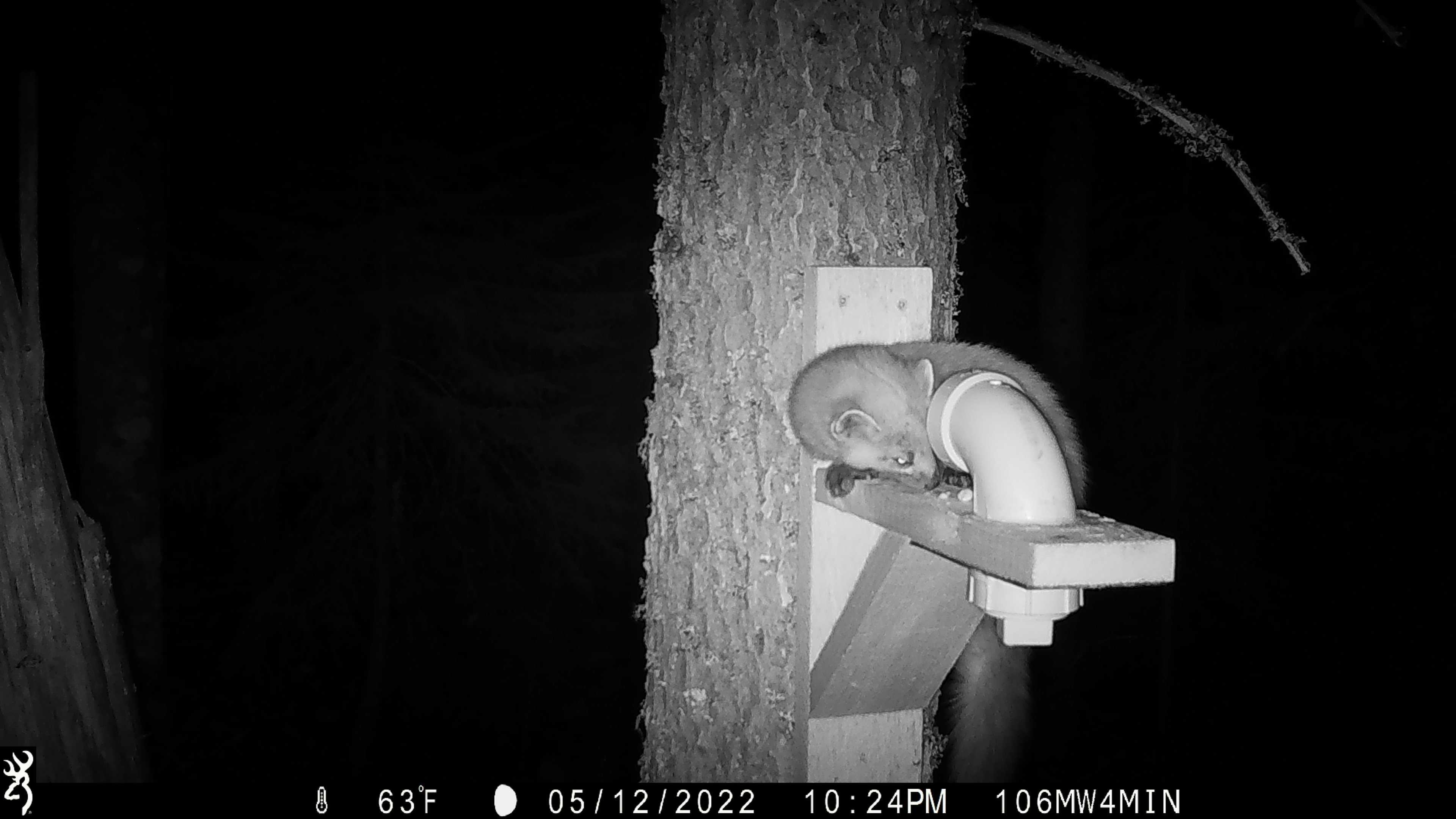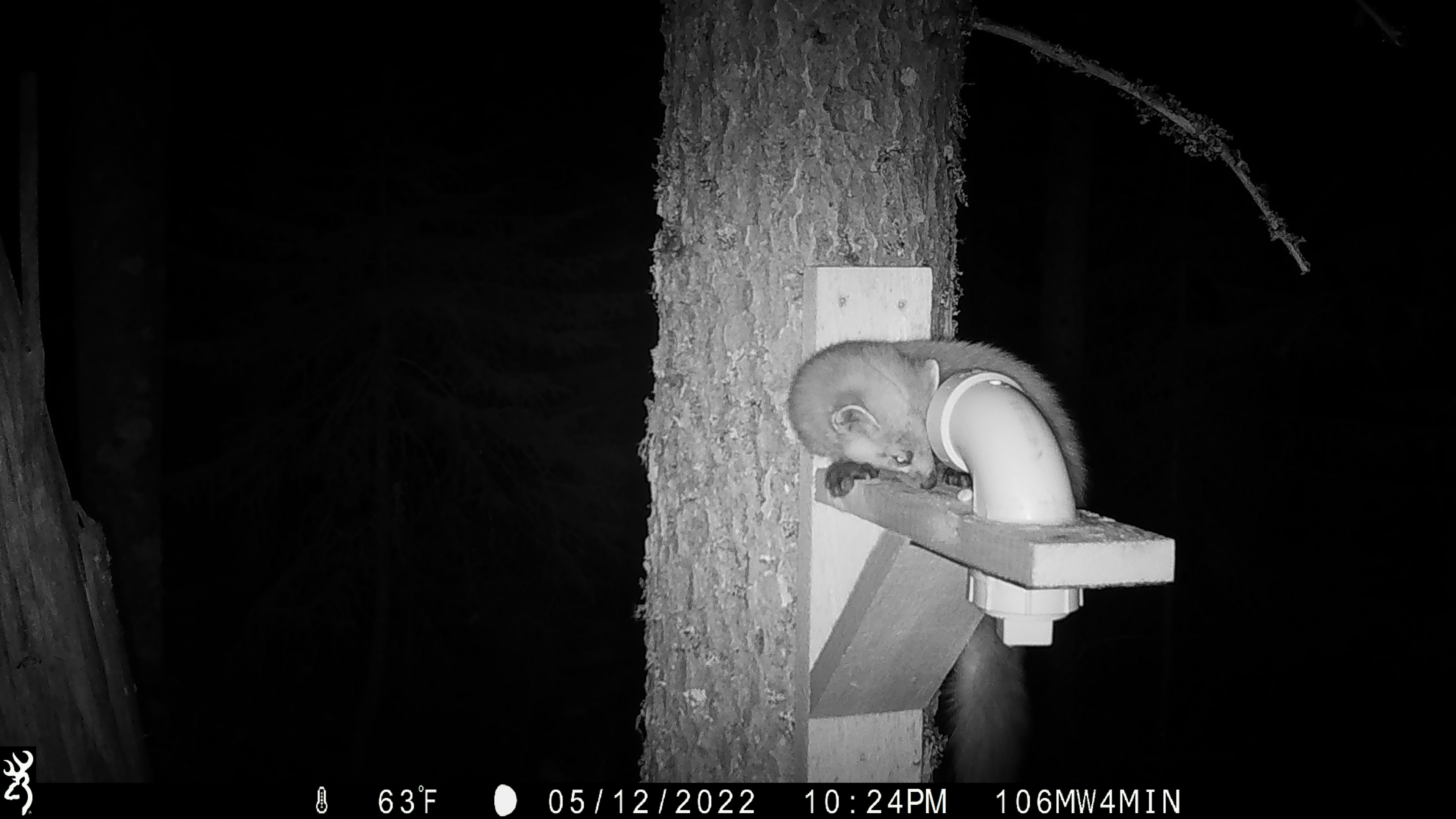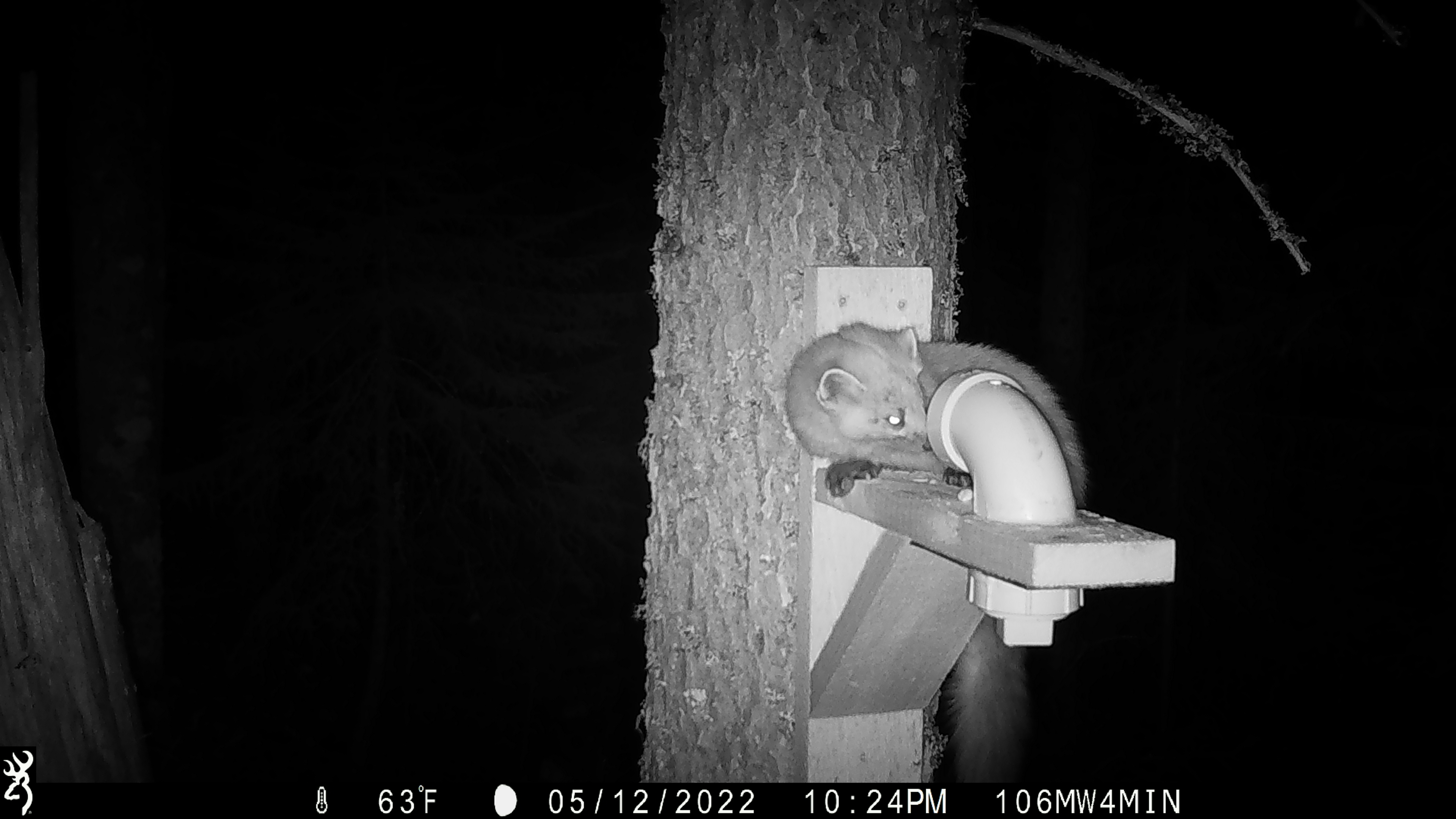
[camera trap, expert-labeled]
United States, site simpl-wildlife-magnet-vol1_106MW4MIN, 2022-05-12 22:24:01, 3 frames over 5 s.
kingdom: Animalia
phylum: Chordata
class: Mammalia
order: Carnivora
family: Mustelidae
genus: Martes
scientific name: Martes americana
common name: american marten